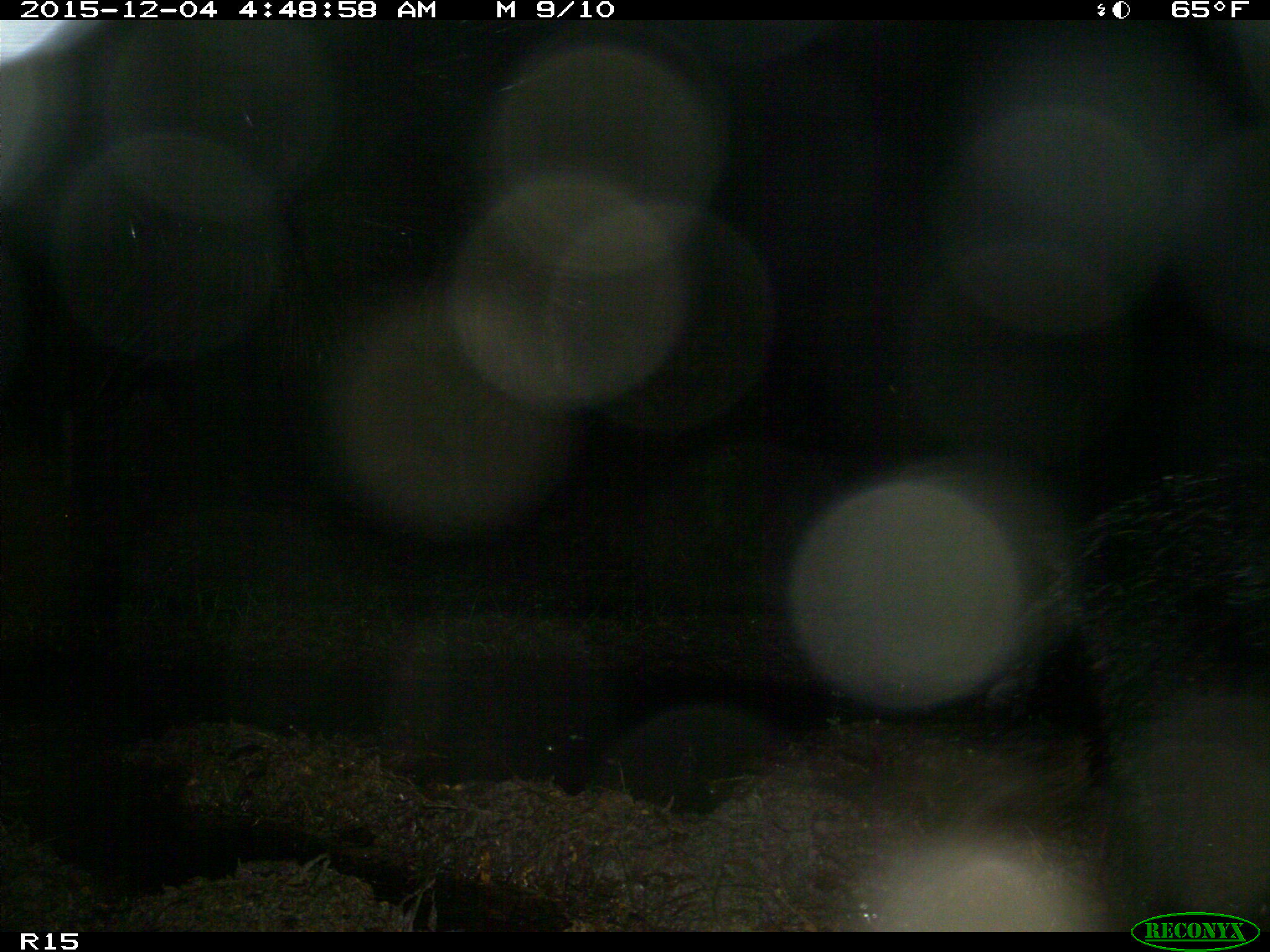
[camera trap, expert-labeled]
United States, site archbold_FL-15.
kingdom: Animalia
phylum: Chordata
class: Mammalia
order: Artiodactyla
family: Suidae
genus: Sus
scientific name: Sus scrofa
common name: wild boar